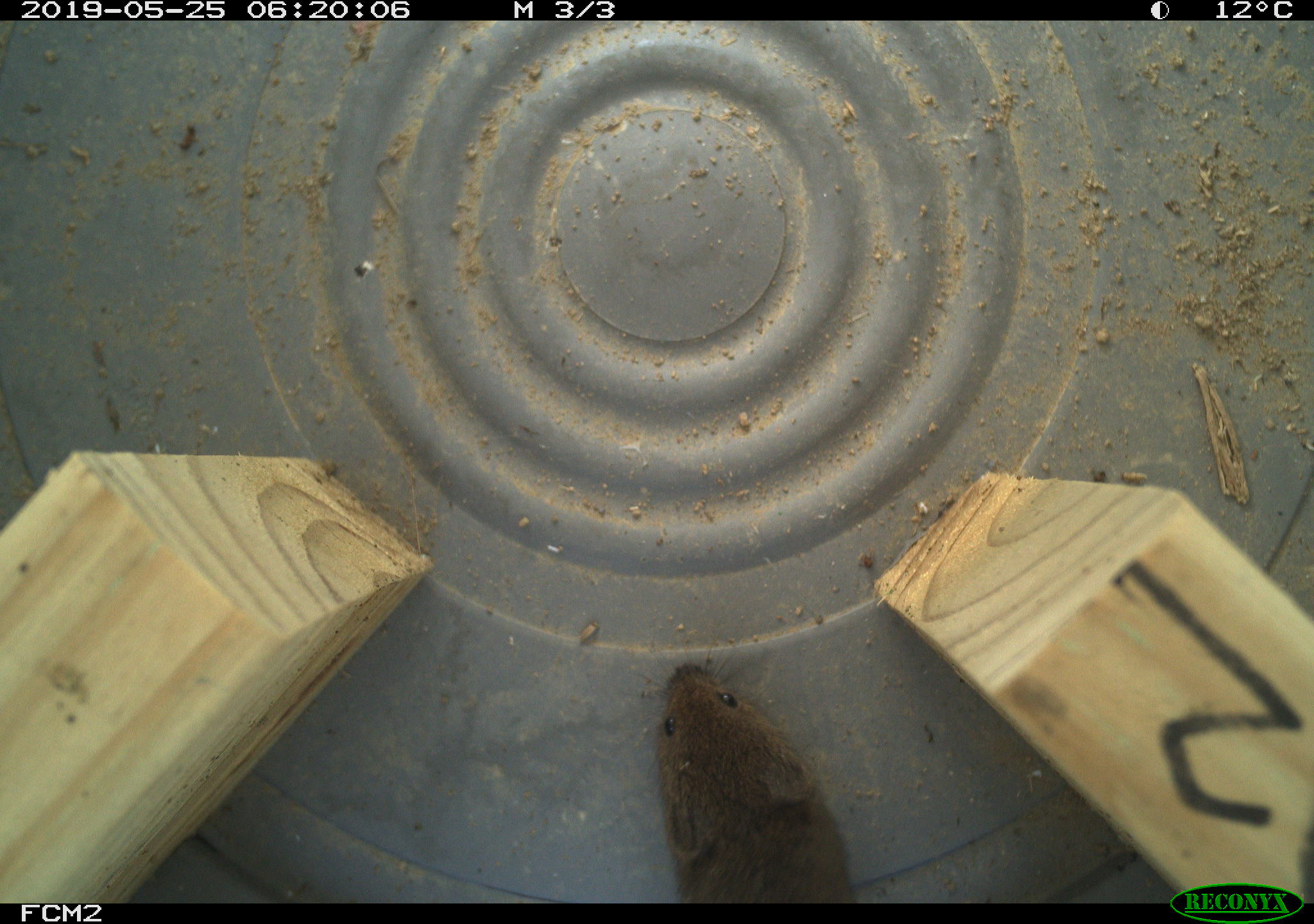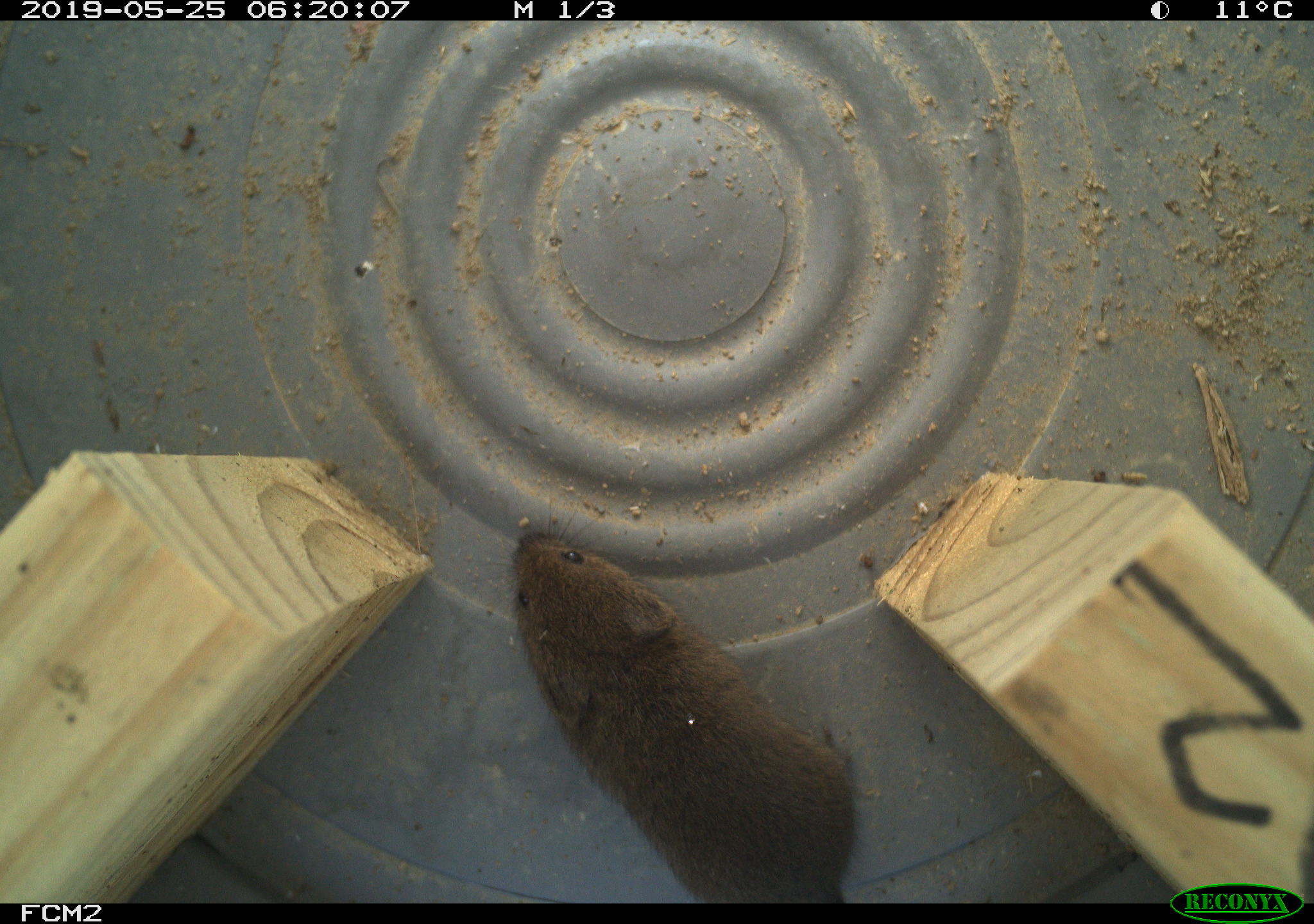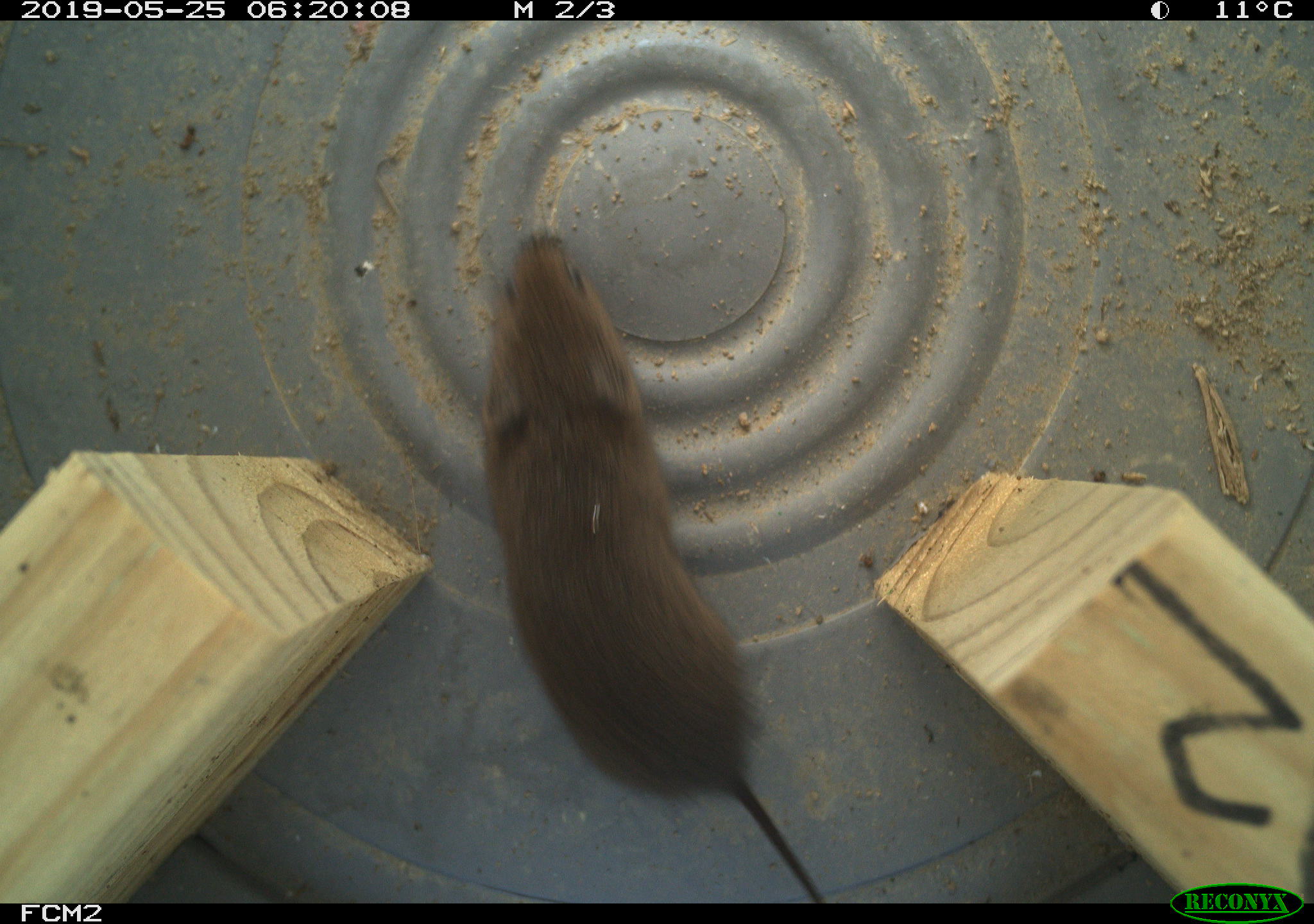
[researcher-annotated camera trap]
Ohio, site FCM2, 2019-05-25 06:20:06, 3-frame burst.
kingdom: Animalia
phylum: Chordata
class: Mammalia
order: Rodentia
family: Cricetidae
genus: Microtus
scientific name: Microtus pennsylvanicus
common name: meadow vole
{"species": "meadow vole (Microtus pennsylvanicus)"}